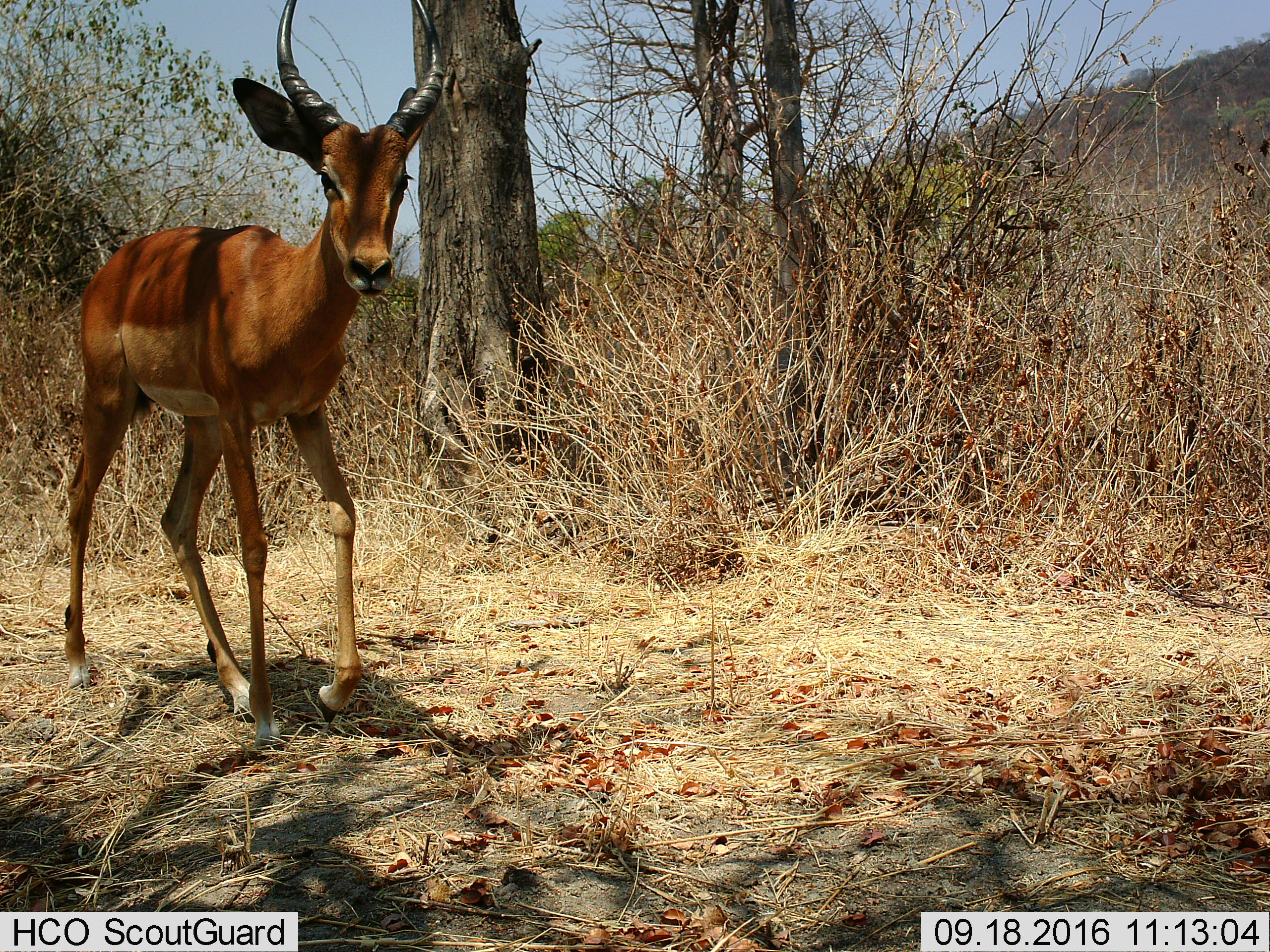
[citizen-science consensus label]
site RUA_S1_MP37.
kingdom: Animalia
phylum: Chordata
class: Mammalia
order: Artiodactyla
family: Bovidae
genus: Aepyceros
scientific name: Aepyceros melampus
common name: impala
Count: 1.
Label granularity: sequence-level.